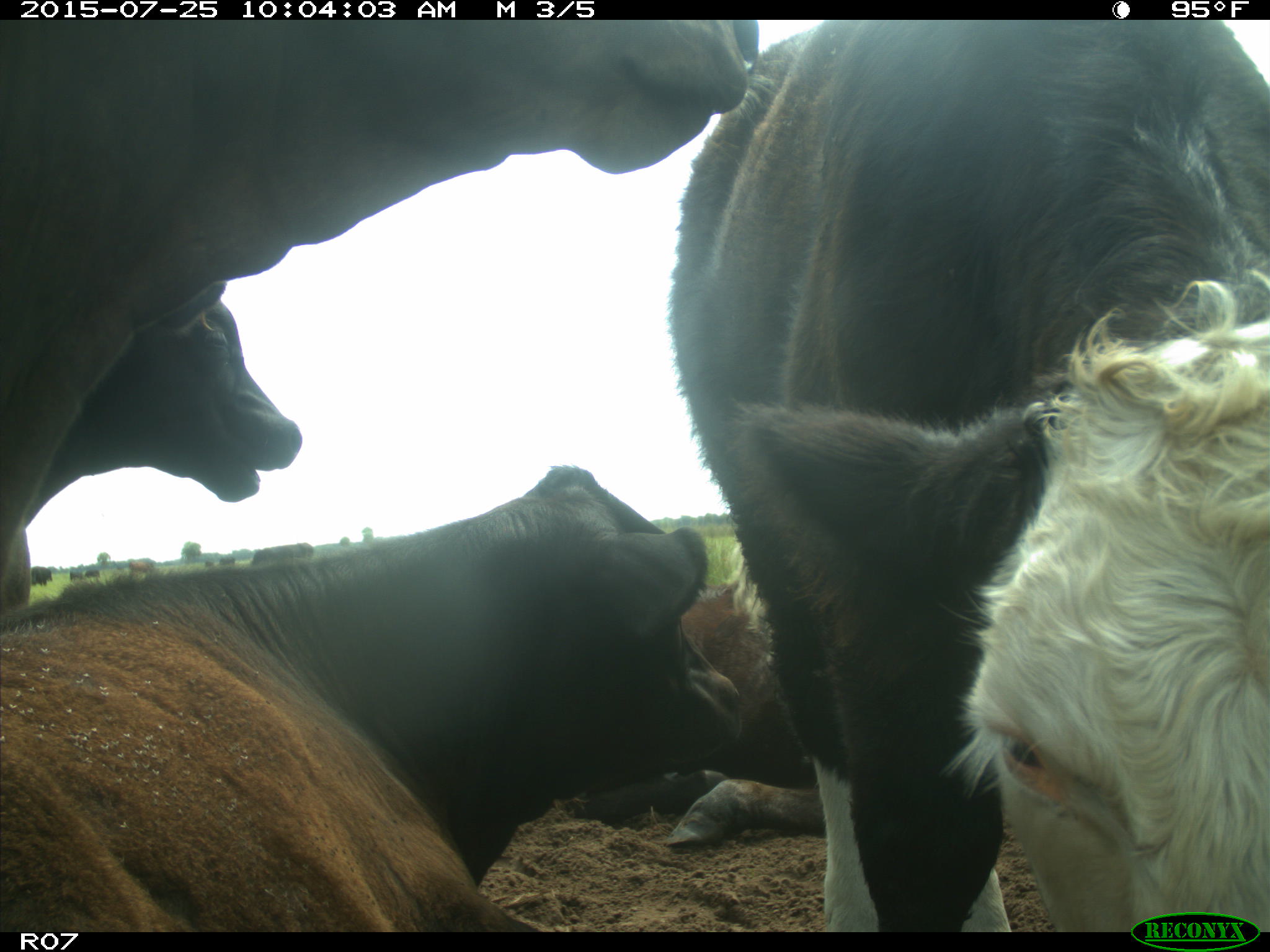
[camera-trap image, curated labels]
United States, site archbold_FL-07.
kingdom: Animalia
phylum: Chordata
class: Mammalia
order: Artiodactyla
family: Bovidae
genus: Bos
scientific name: Bos taurus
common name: domestic cow